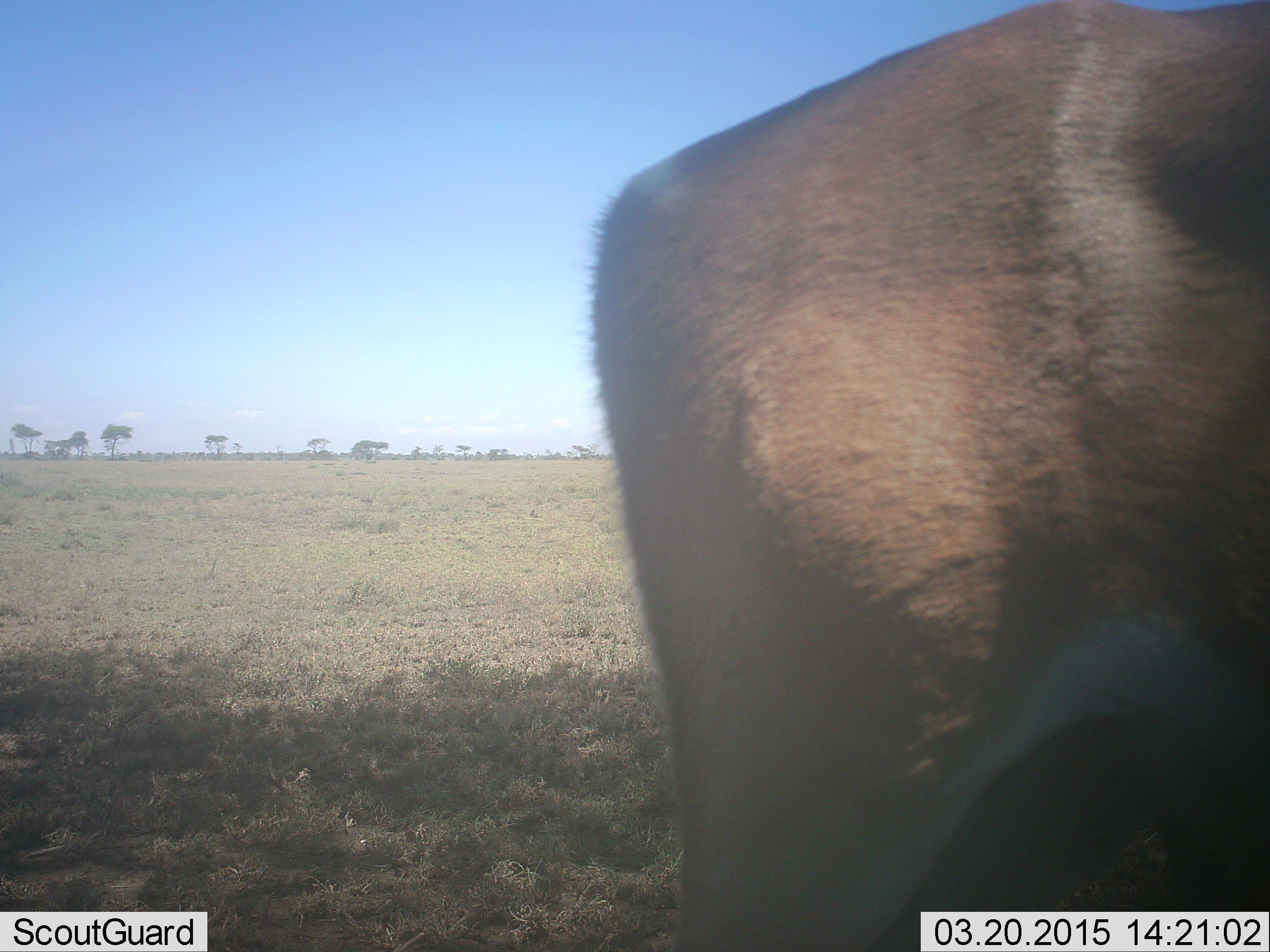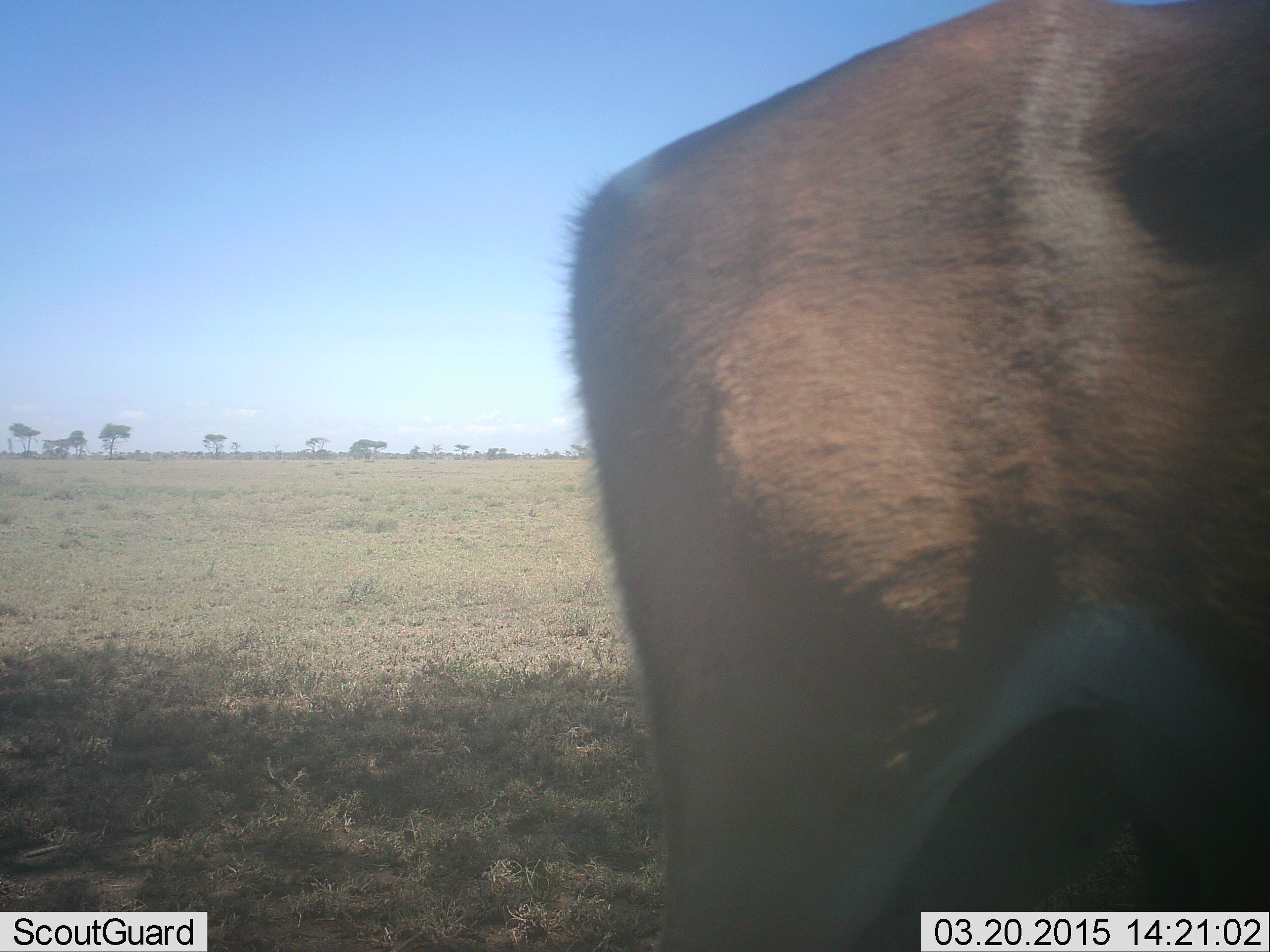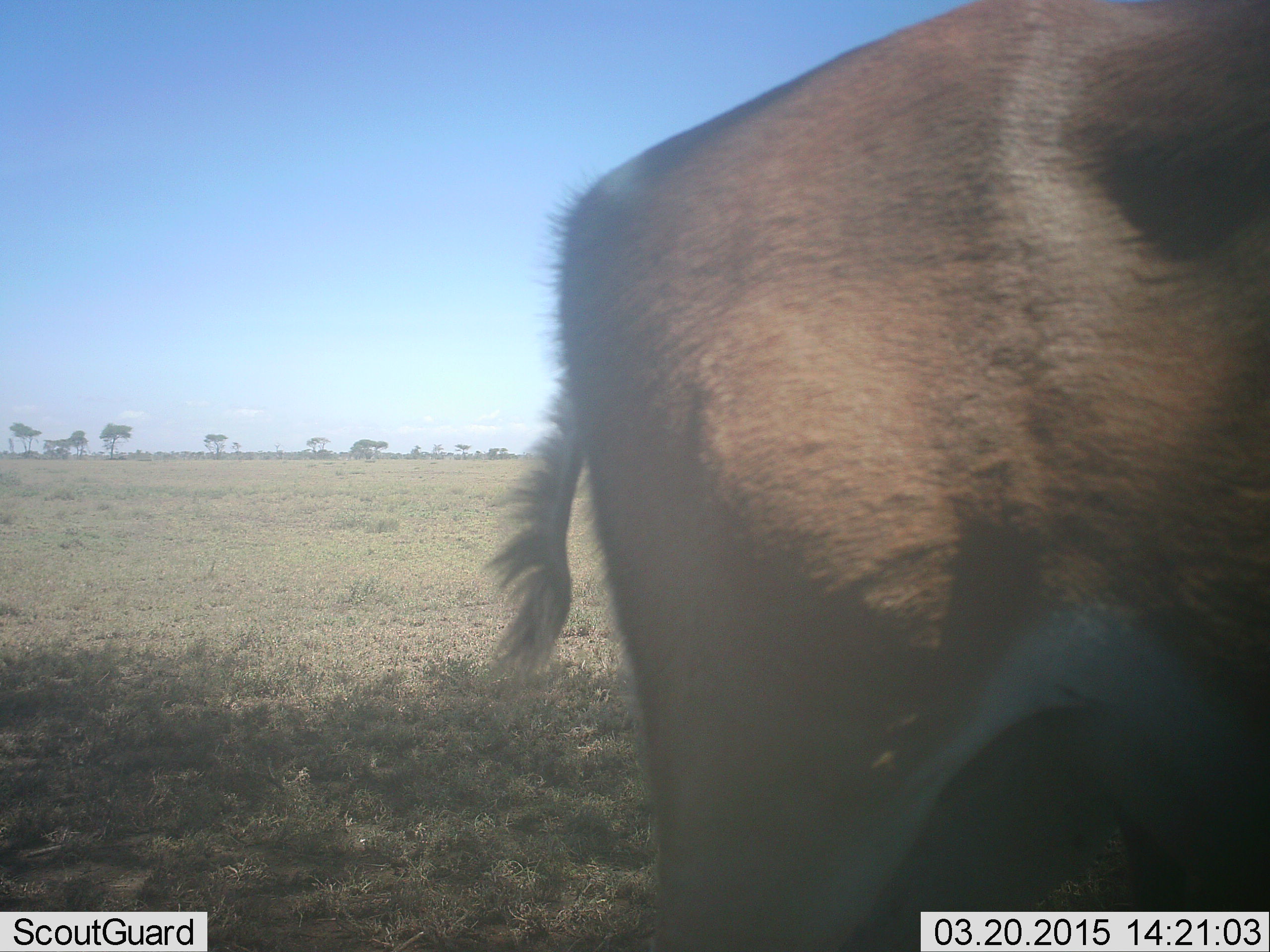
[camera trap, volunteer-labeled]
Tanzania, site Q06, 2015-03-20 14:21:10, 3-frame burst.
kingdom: Animalia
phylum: Chordata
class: Mammalia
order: Artiodactyla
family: Bovidae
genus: Nanger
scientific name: Nanger granti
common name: grant's gazelle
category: gazellegrants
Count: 1.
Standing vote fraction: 100%.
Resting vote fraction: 0%.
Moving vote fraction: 0%.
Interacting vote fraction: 0%.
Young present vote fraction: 0%.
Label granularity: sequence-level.